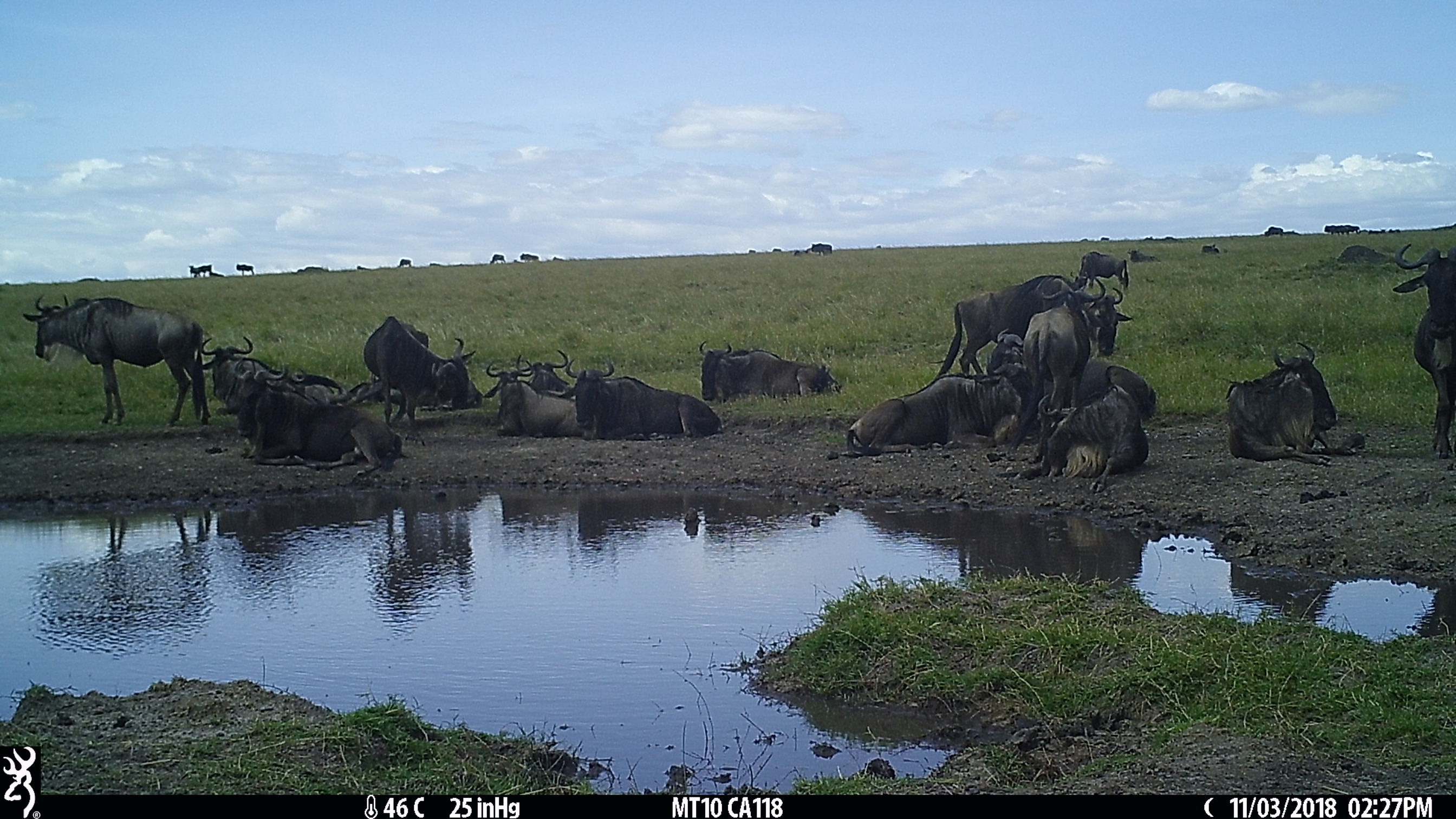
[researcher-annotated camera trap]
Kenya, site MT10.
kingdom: Animalia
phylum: Chordata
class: Mammalia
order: Artiodactyla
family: Bovidae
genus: Connochaetes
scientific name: Connochaetes taurinus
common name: blue wildebeest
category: wildebeest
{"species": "wildebeest (blue wildebeest) (Connochaetes taurinus)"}